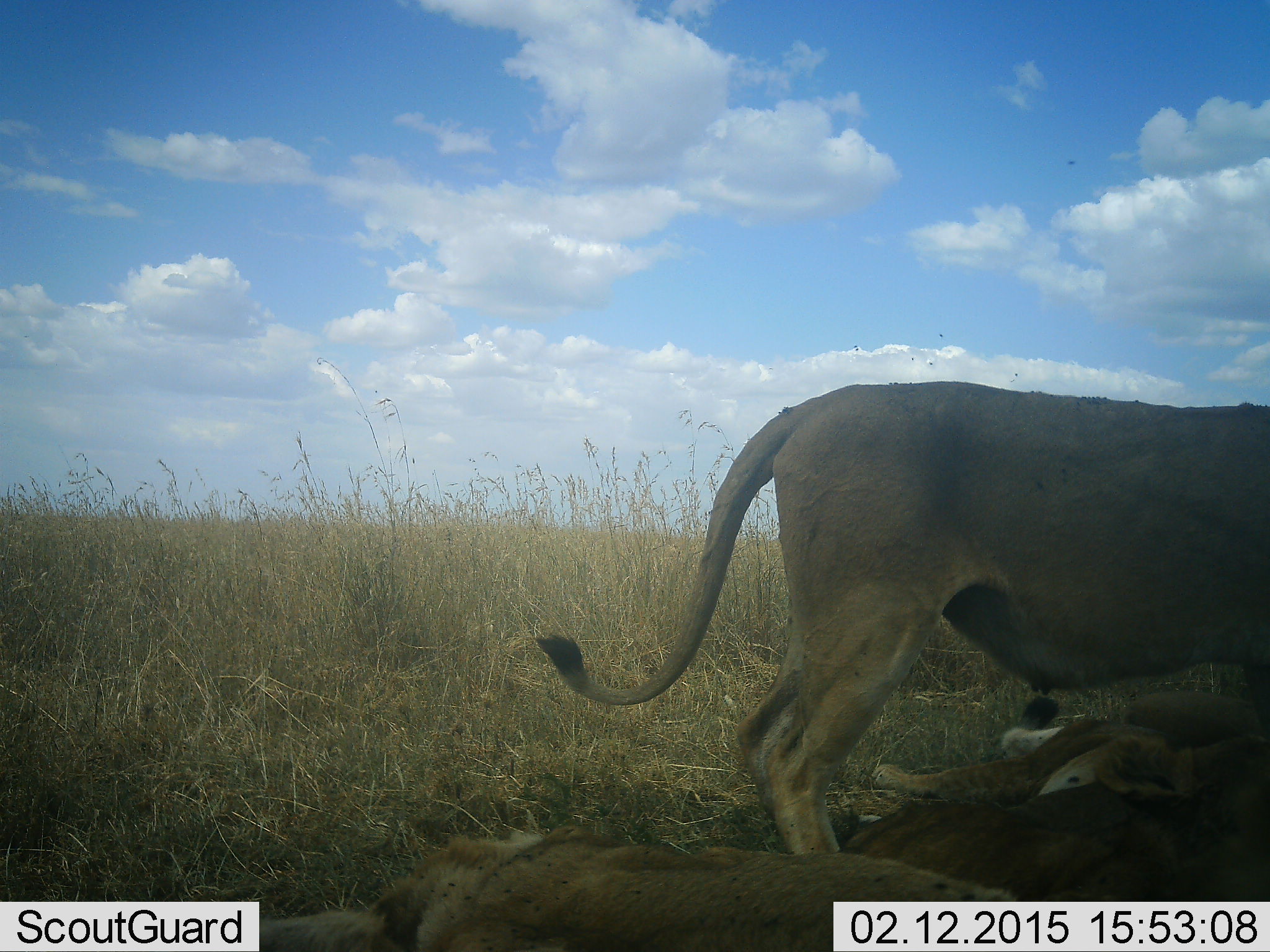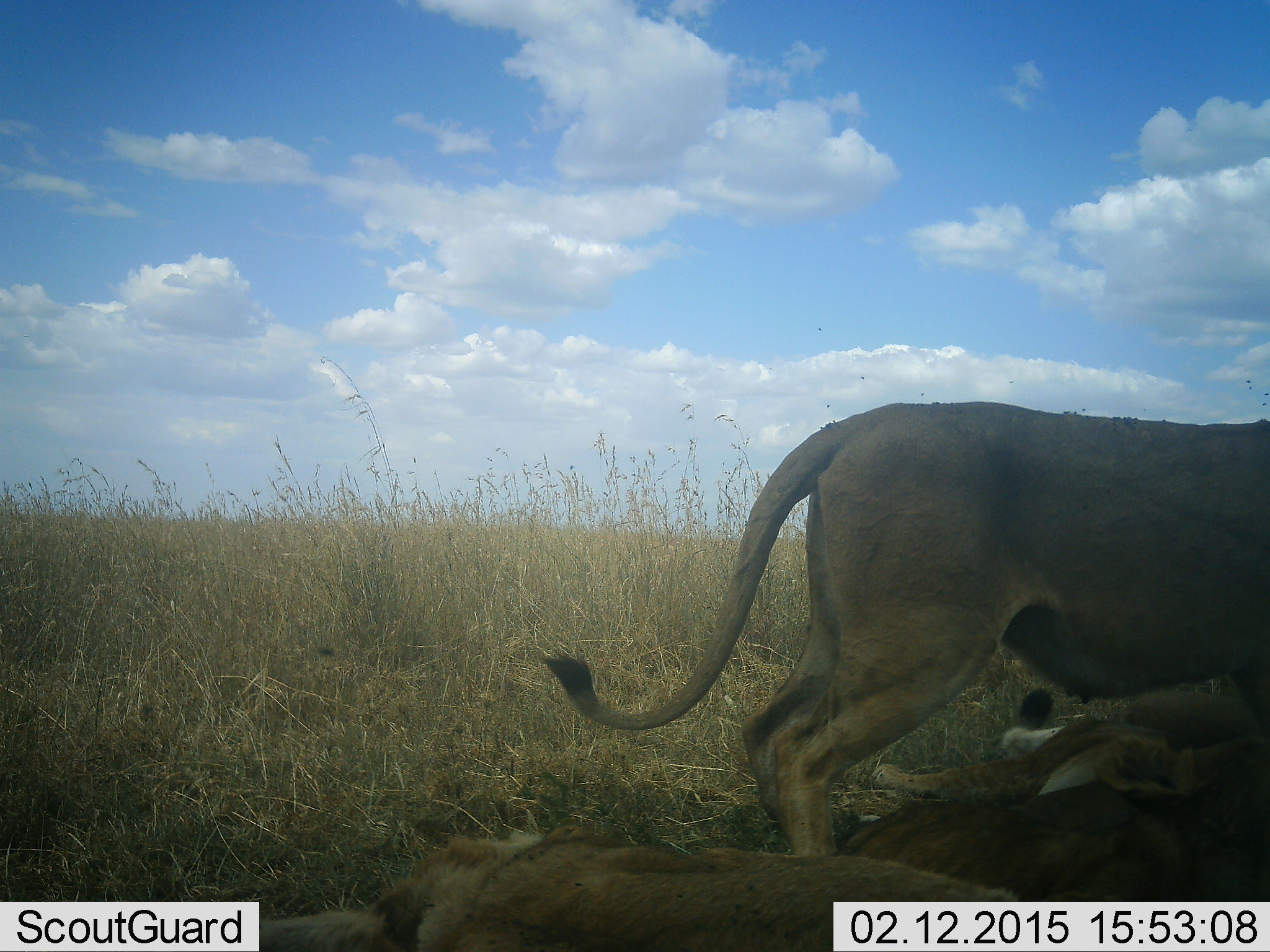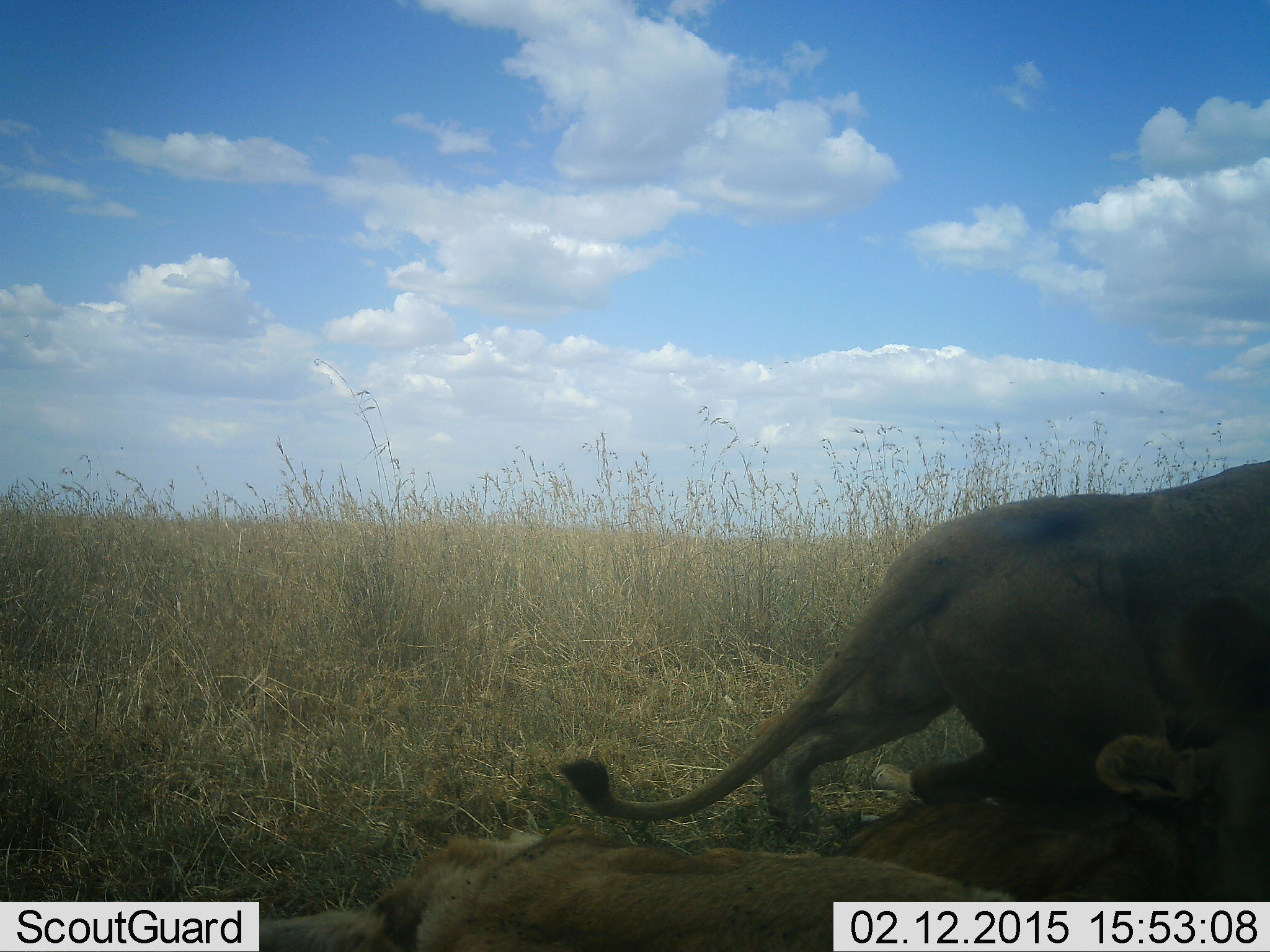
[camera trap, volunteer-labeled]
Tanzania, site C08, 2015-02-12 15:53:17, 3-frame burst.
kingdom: Animalia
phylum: Chordata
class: Mammalia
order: Carnivora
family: Felidae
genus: Panthera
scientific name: Panthera leo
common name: lion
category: lionfemale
Lionfemale (lion) (Panthera leo), count 4. Behavior (volunteer vote fractions): standing 36%, resting 100%, moving 9%, interacting 0%. Young present (vote fraction): 18%. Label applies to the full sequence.